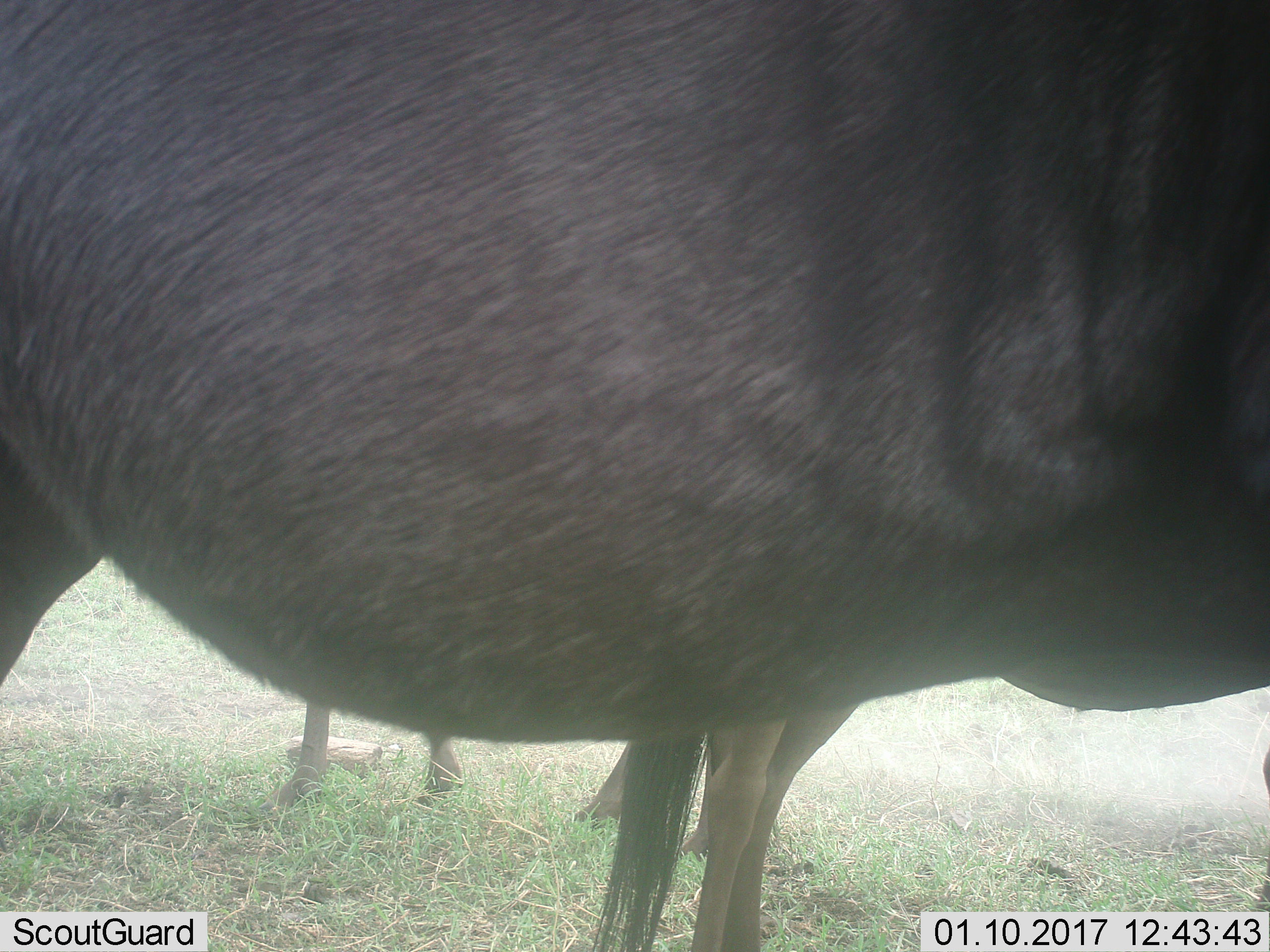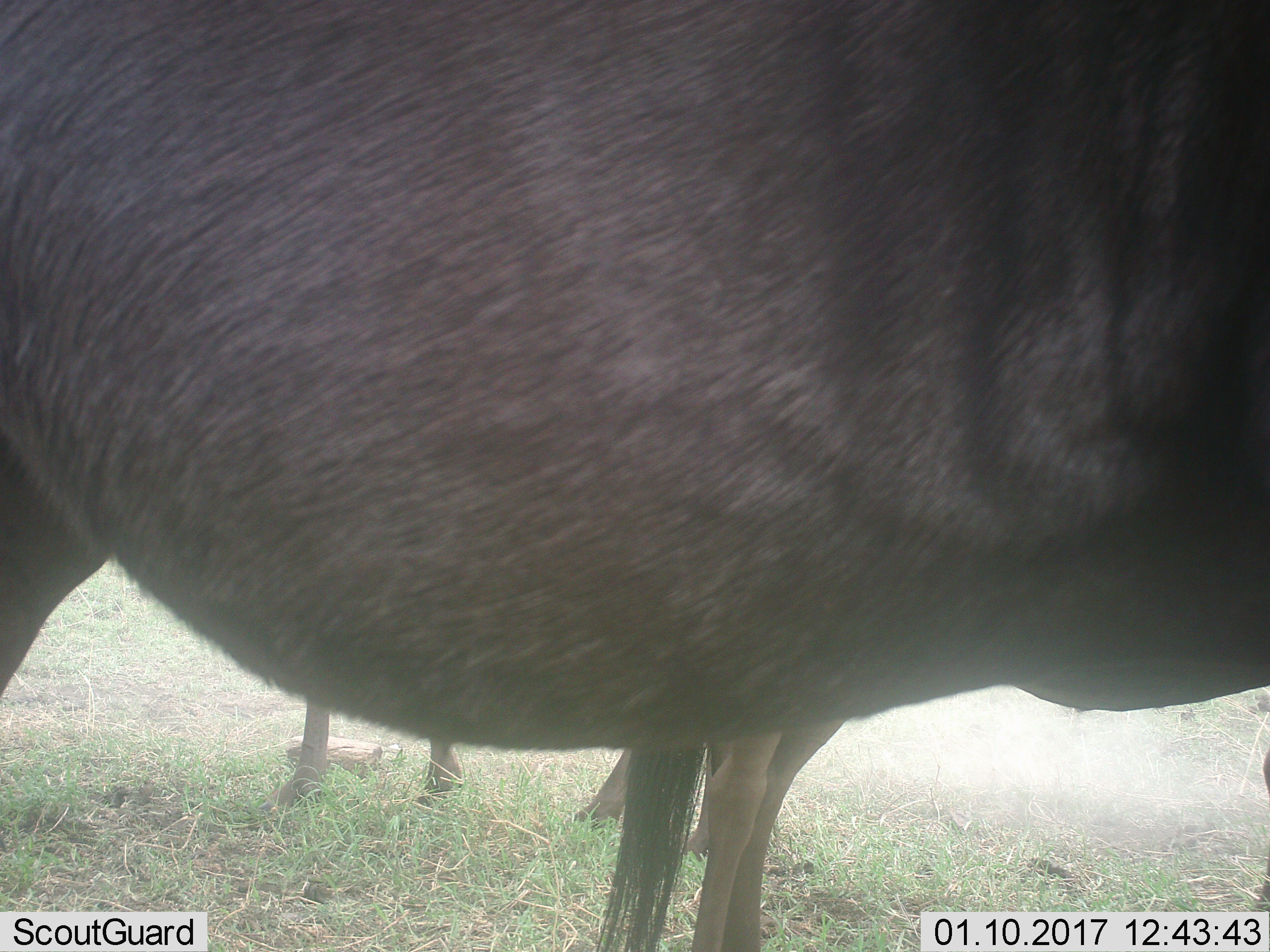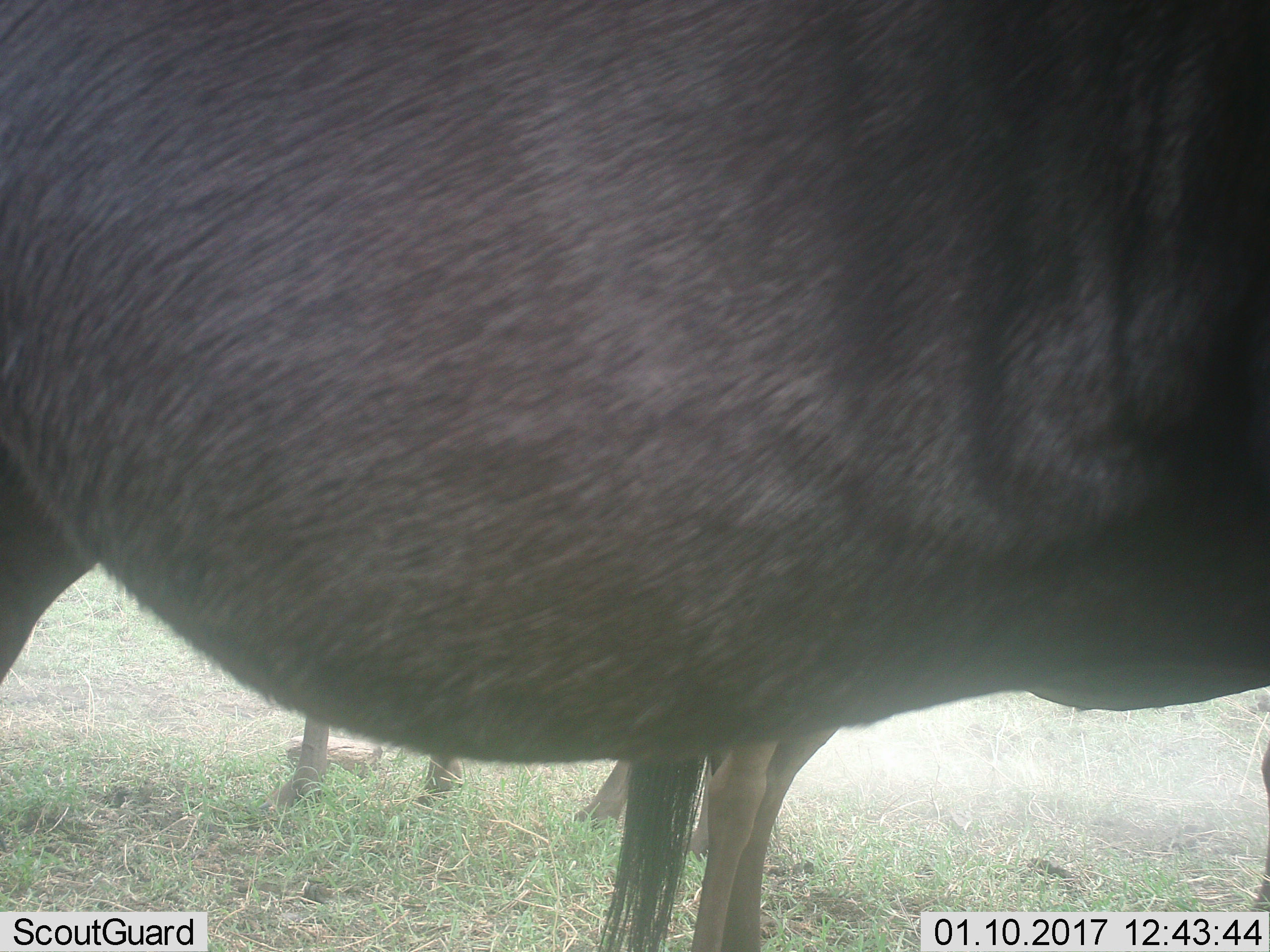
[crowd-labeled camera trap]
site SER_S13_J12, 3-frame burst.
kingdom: Animalia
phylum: Chordata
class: Mammalia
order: Artiodactyla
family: Bovidae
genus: Connochaetes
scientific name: Connochaetes taurinus taurinus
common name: blue wildebeest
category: wildebeestblue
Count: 3.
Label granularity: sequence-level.